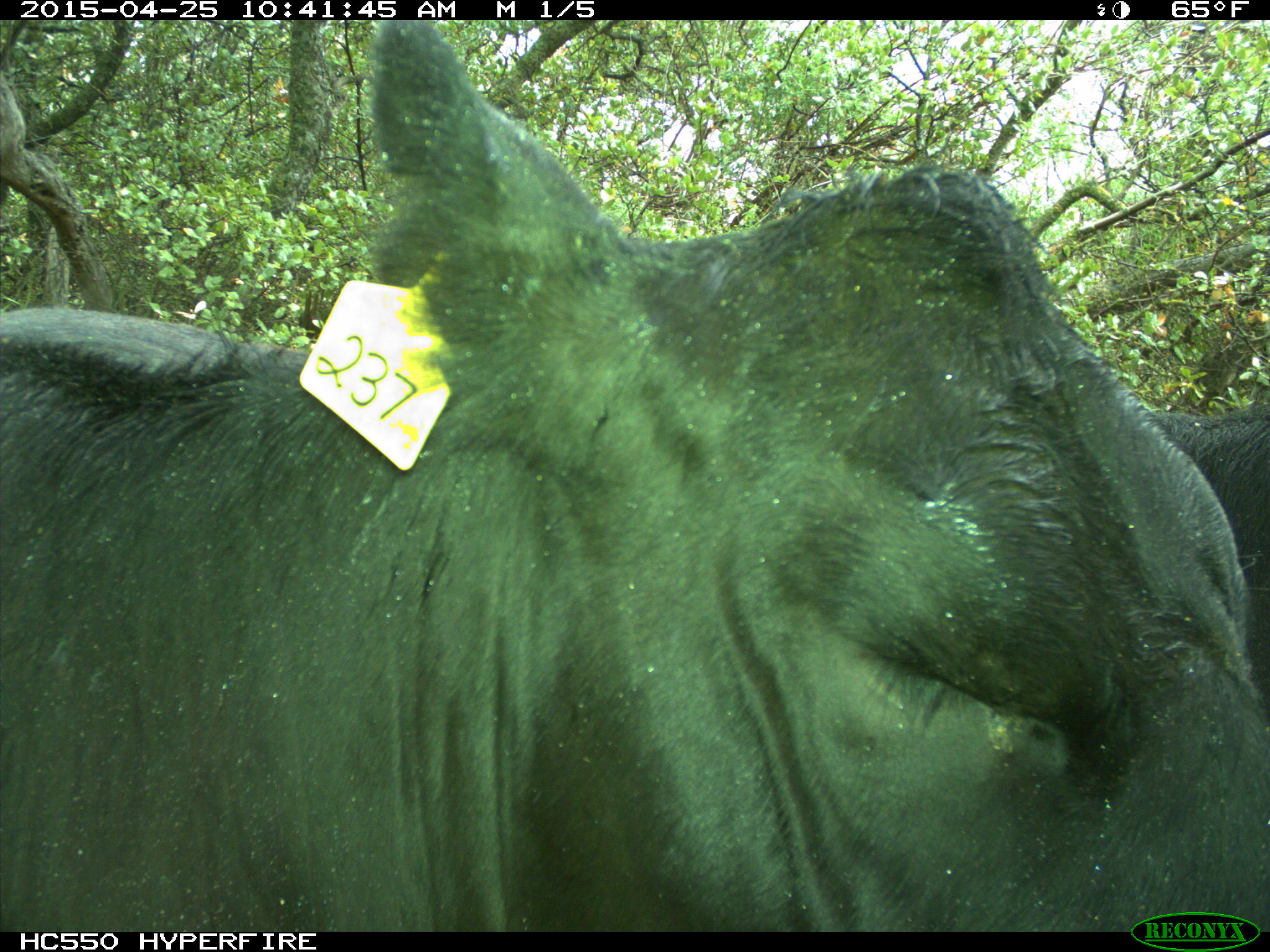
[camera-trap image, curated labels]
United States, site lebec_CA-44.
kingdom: Animalia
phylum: Chordata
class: Mammalia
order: Artiodactyla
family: Suidae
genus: Sus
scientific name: Sus scrofa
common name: wild boar